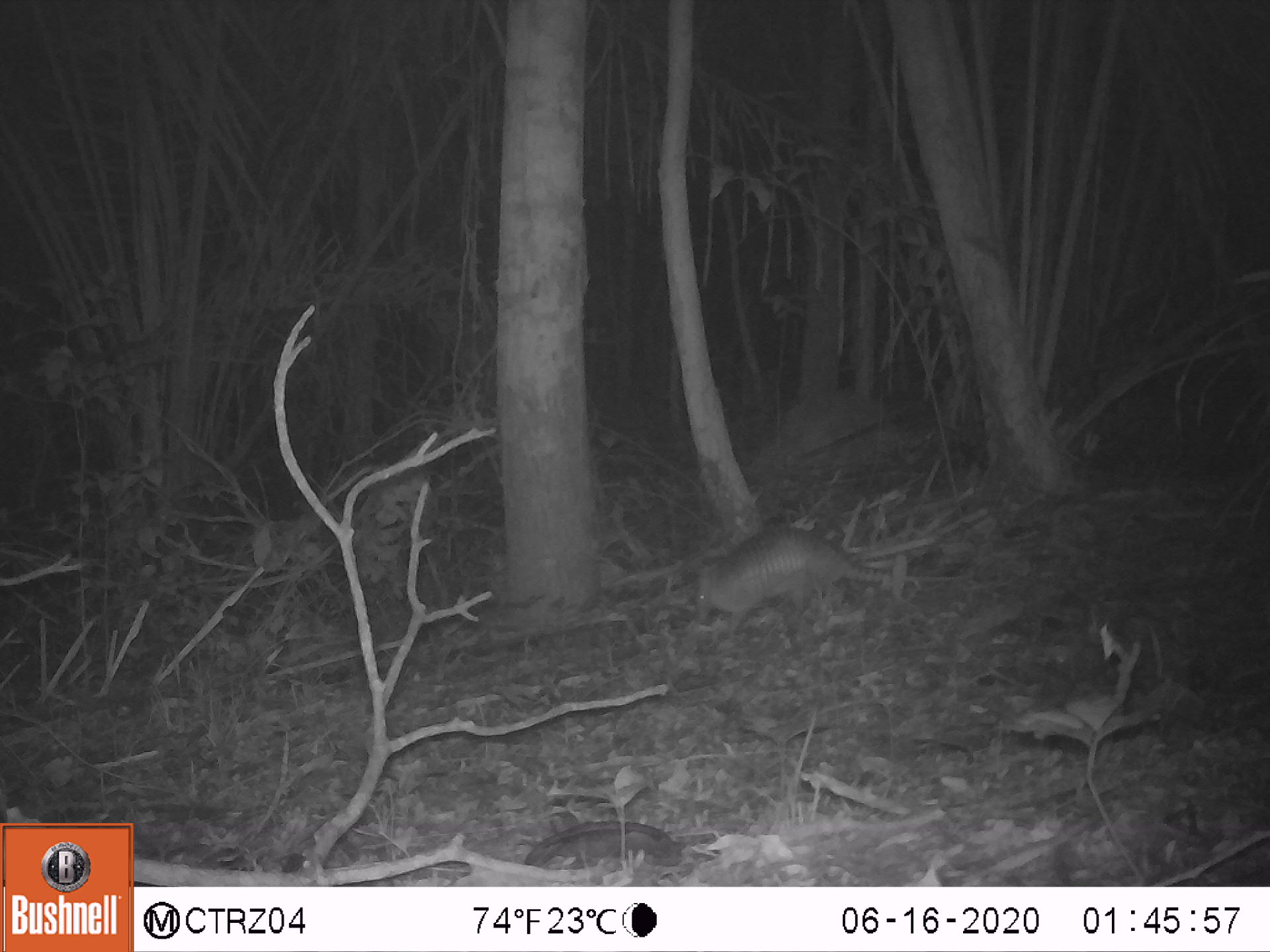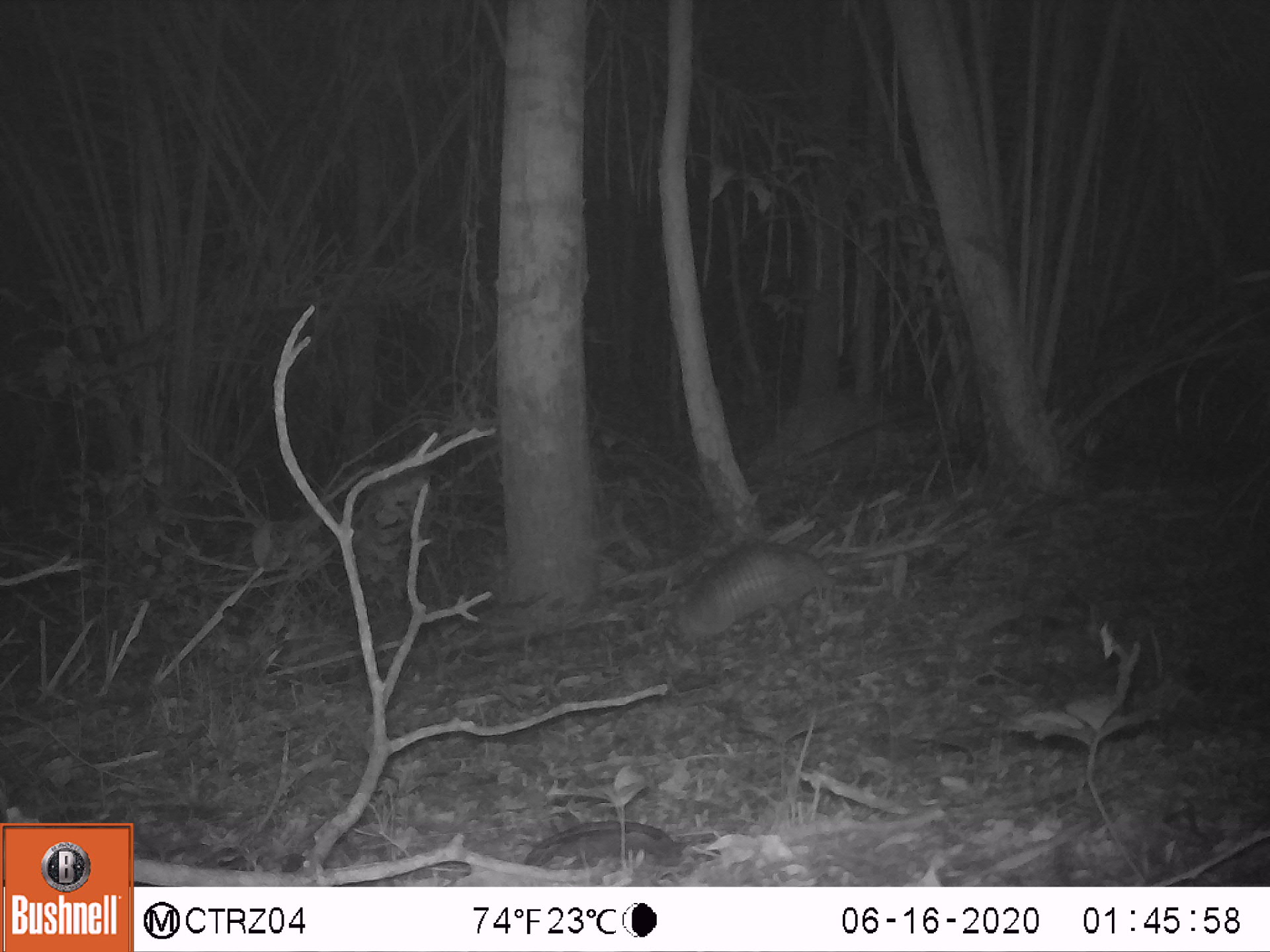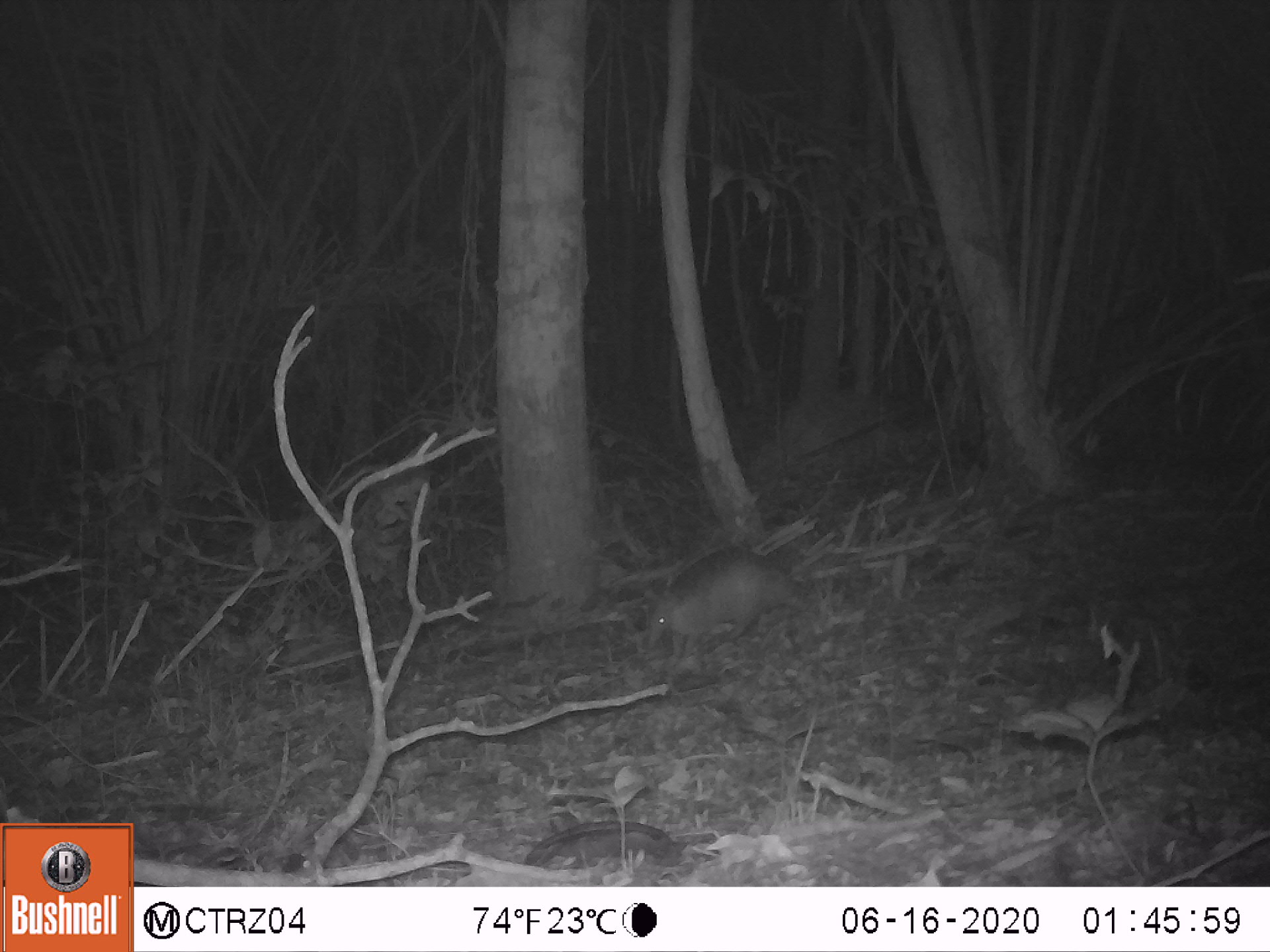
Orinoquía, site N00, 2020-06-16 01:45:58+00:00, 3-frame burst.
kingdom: Animalia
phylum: Chordata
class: Mammalia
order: Cingulata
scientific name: Cingulata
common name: armadillo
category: unknown armadillo